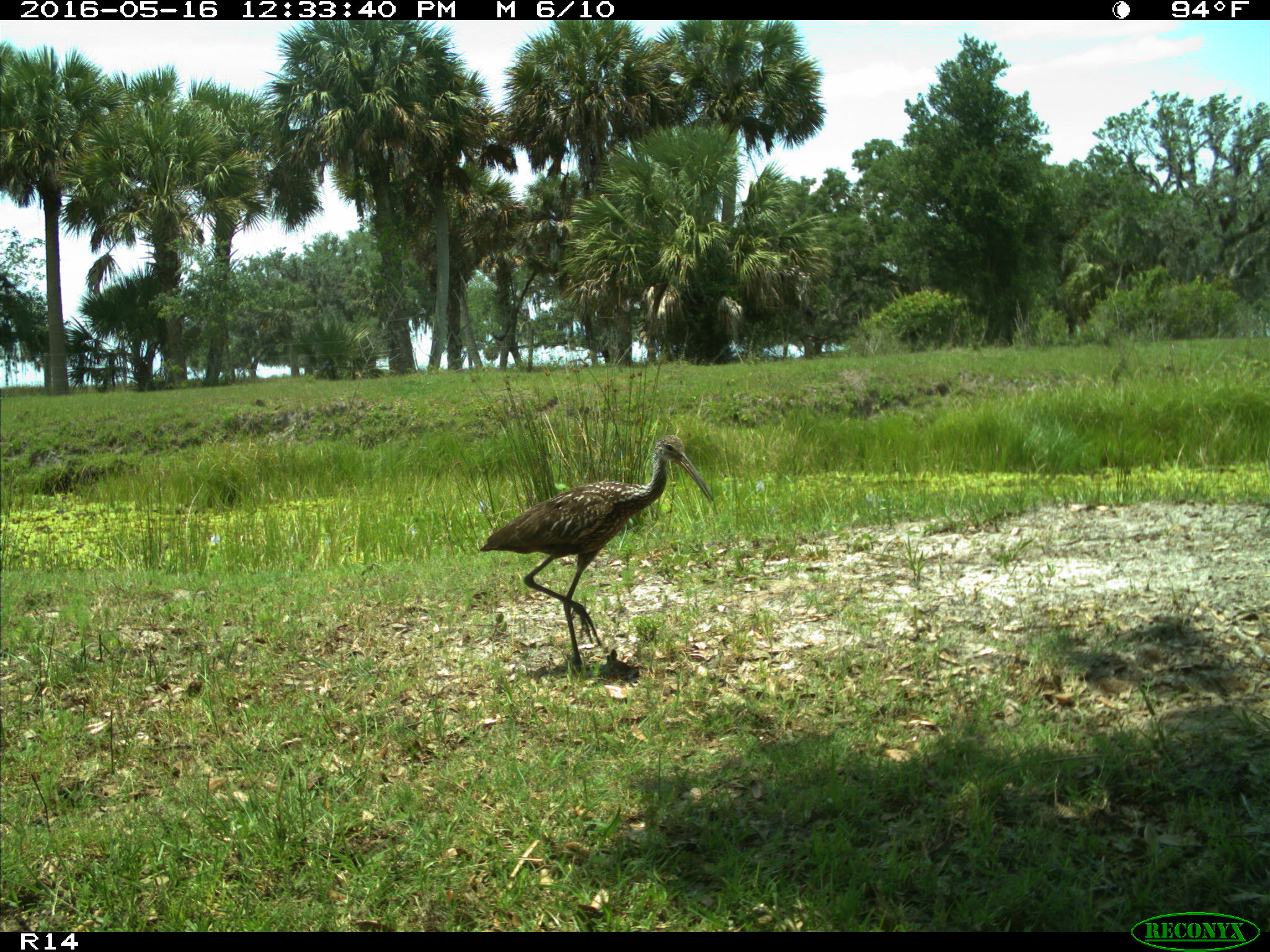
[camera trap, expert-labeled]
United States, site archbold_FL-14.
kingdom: Animalia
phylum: Chordata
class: Aves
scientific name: Aves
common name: birds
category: unidentified bird